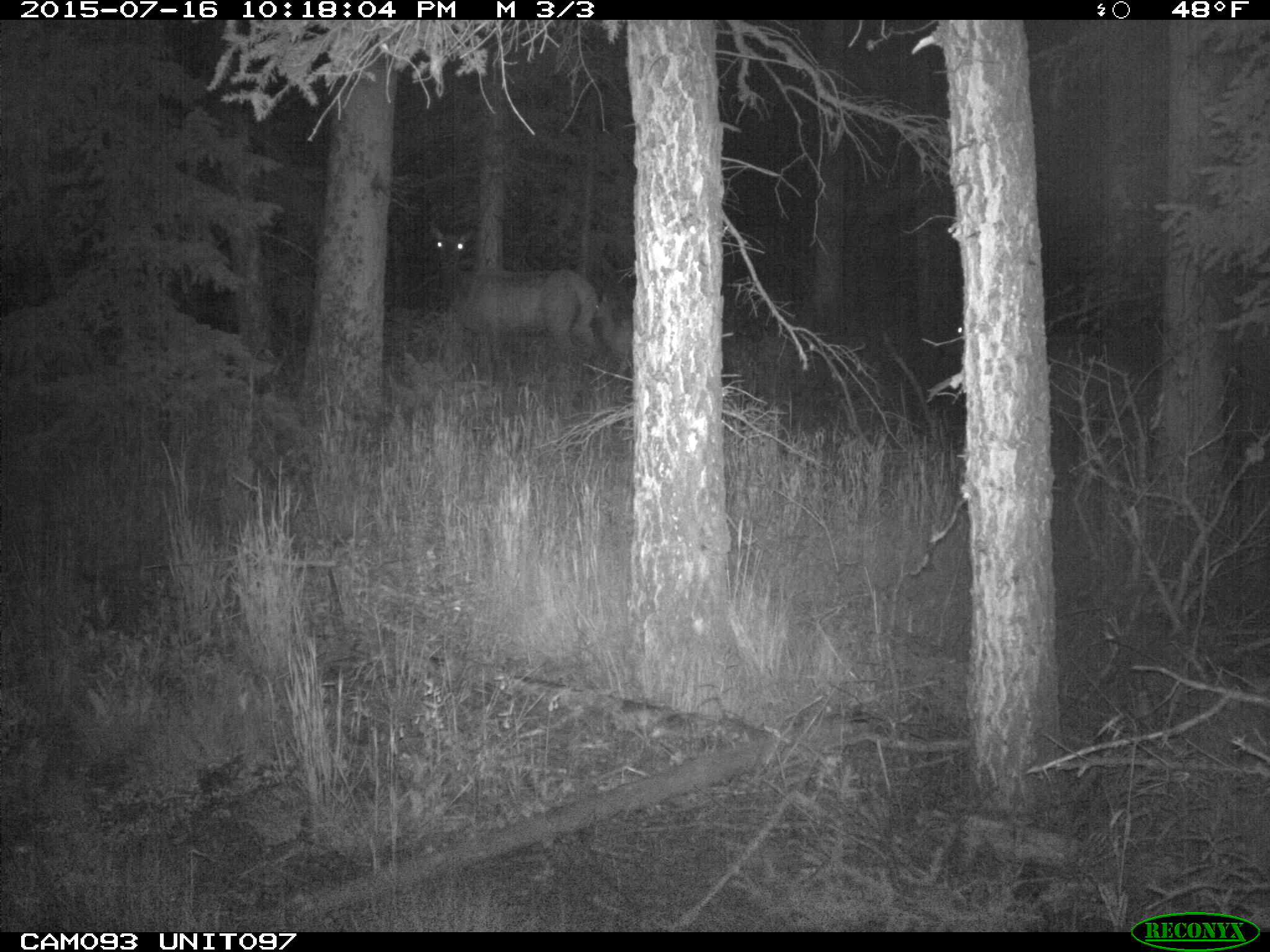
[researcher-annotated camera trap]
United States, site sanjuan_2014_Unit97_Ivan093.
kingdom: Animalia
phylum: Chordata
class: Mammalia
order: Artiodactyla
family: Cervidae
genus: Cervus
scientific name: Cervus elaphus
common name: red deer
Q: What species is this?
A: Cervus elaphus (red deer).